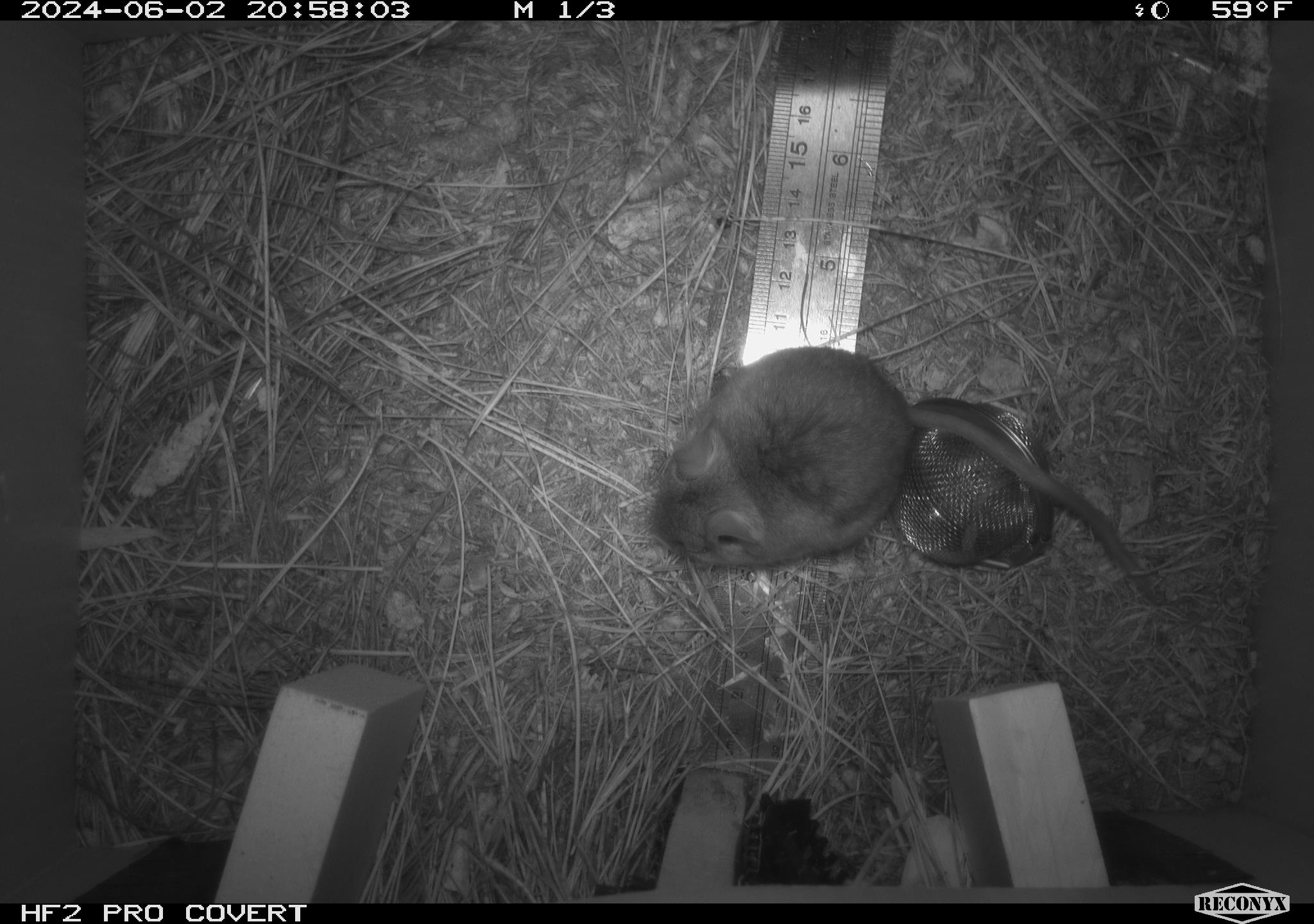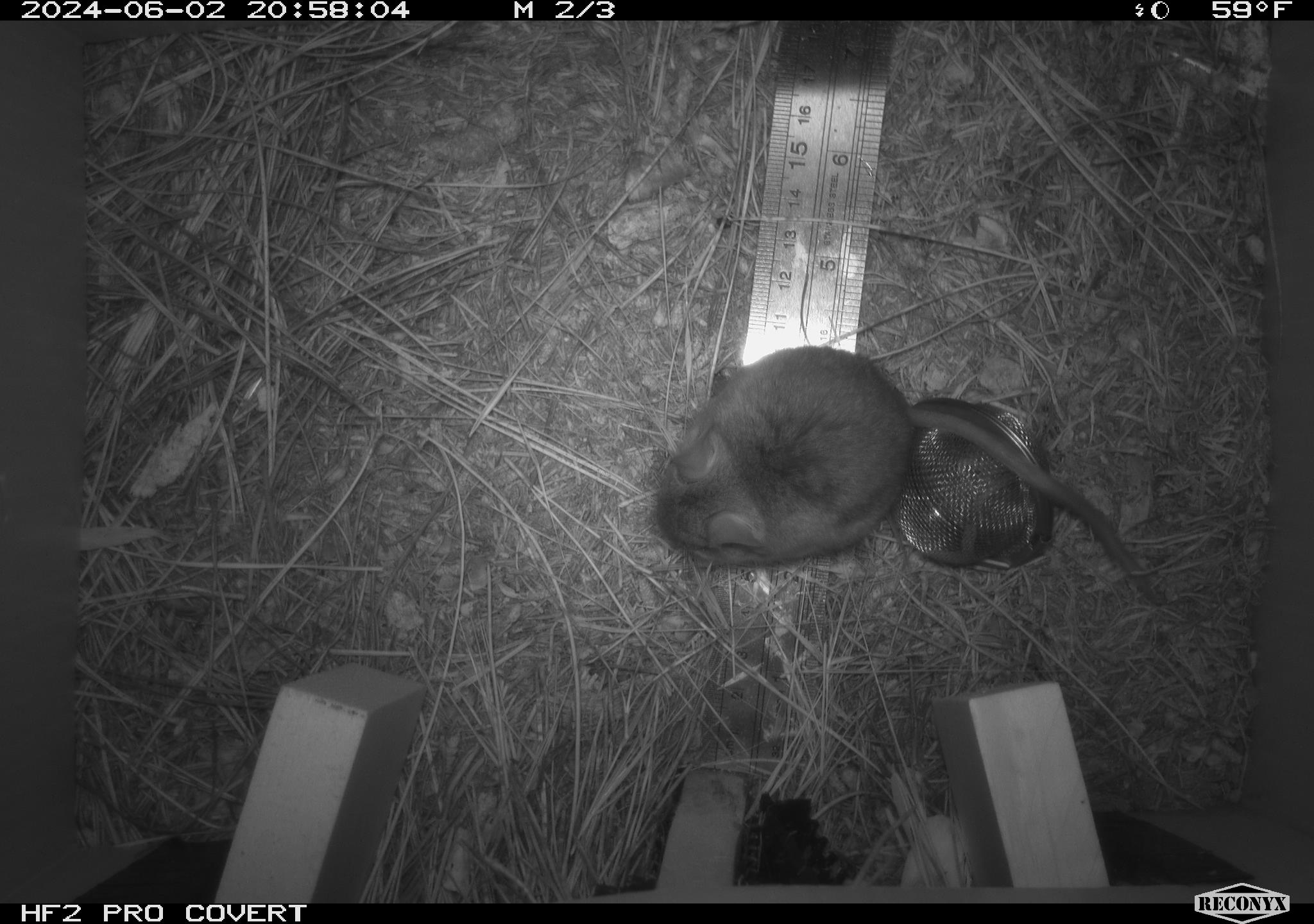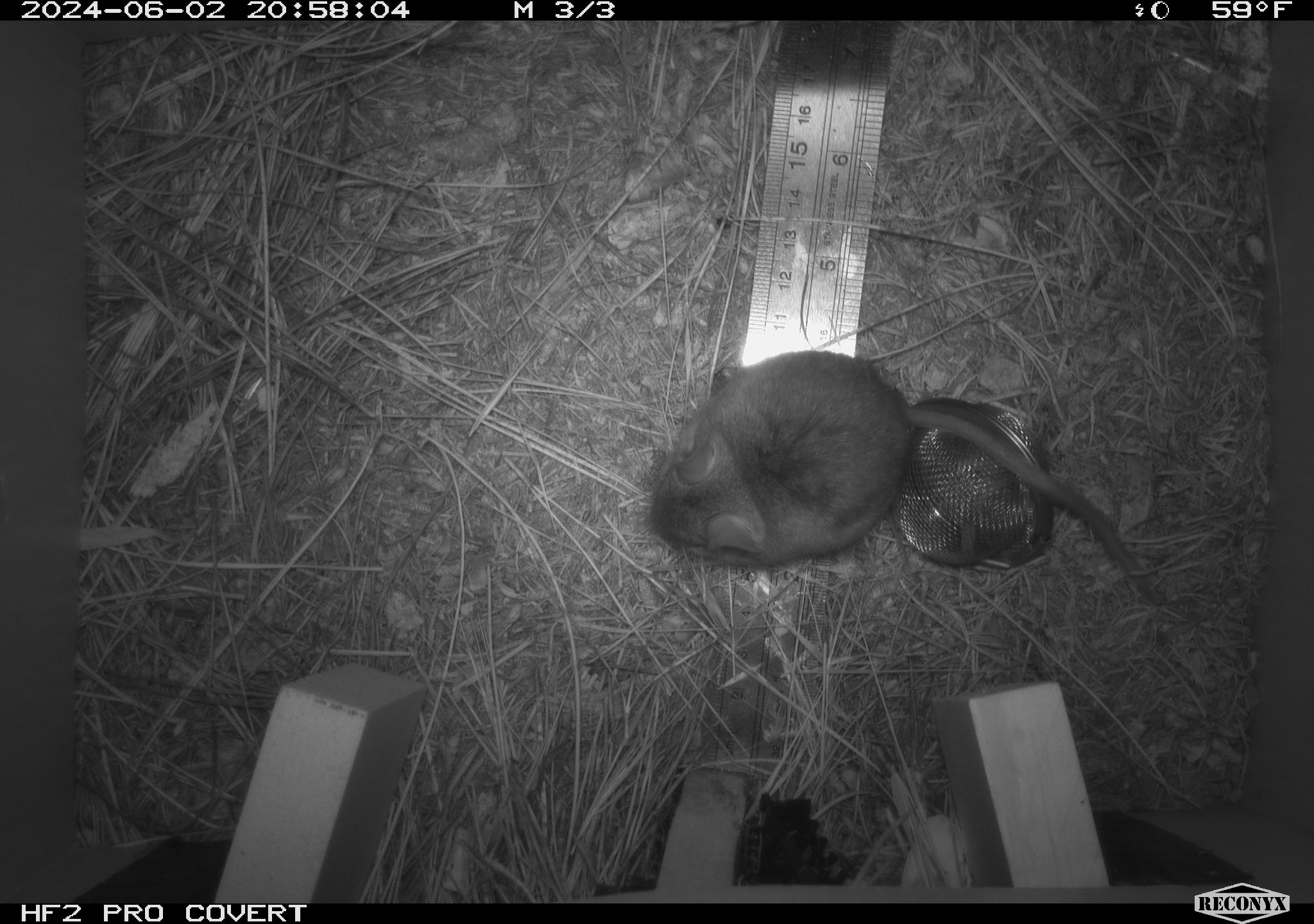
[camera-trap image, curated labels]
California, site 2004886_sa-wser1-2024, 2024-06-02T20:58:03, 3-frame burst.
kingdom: Animalia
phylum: Chordata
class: Mammalia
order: Rodentia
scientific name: Rodentia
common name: mouse species